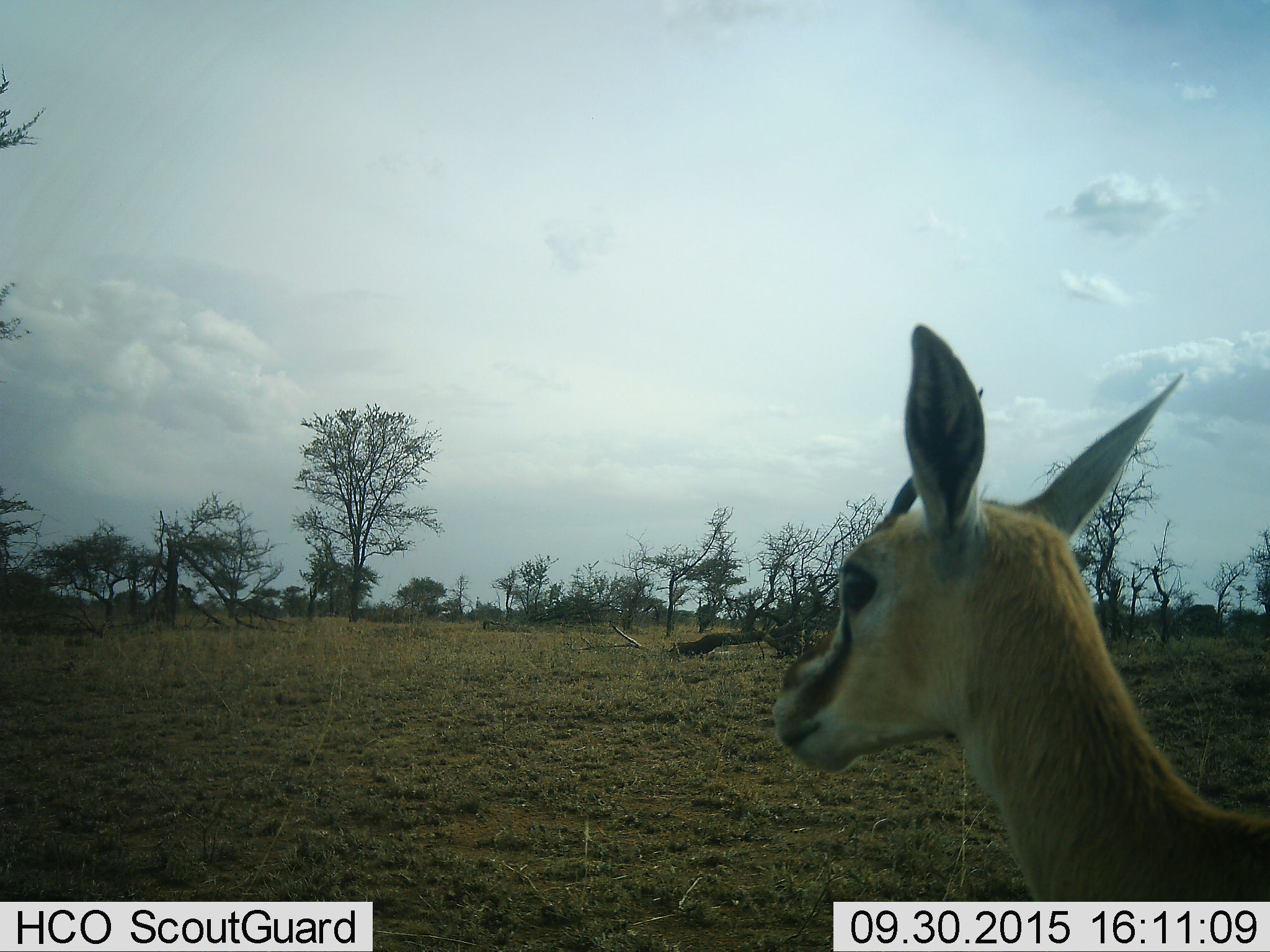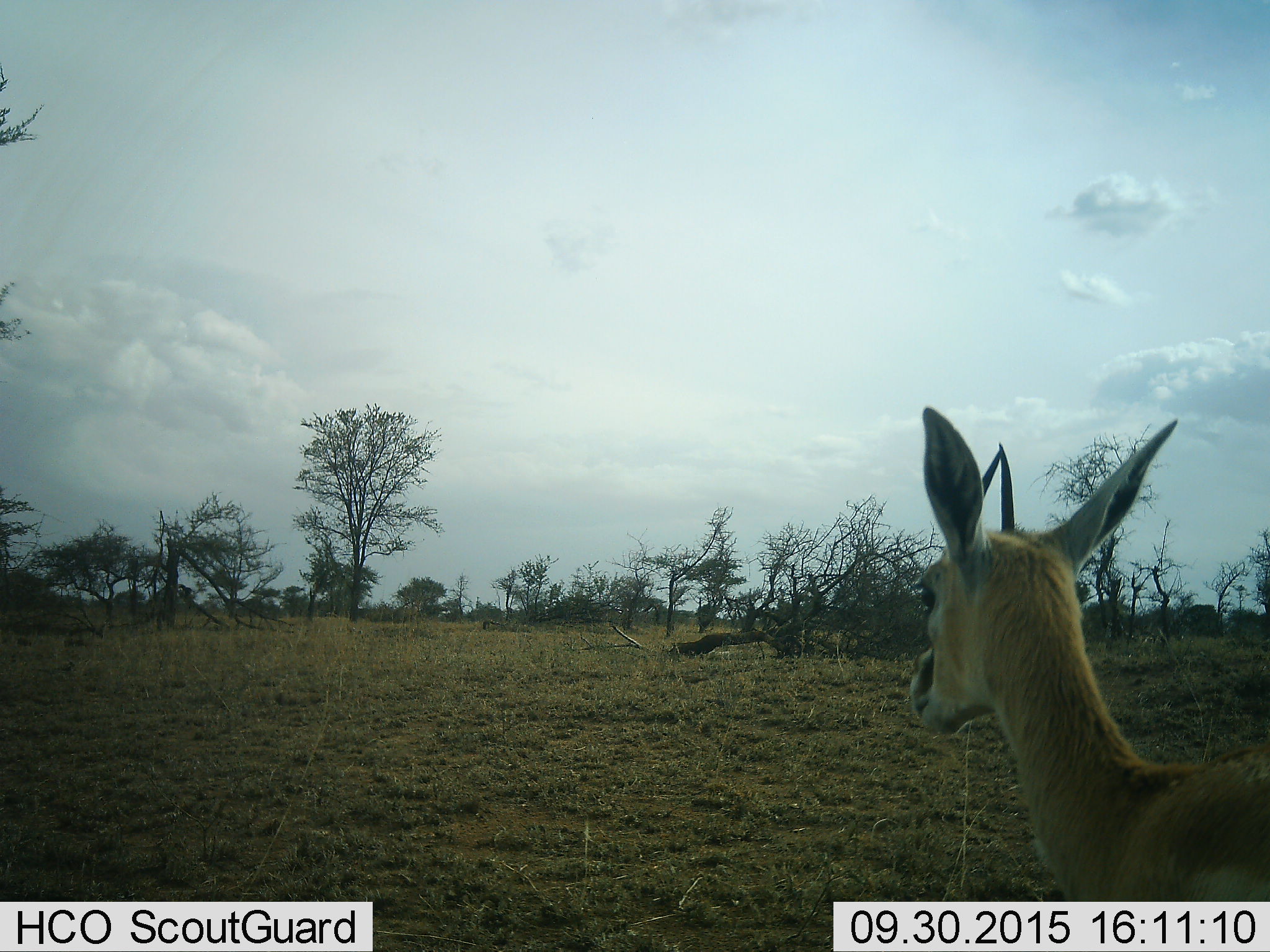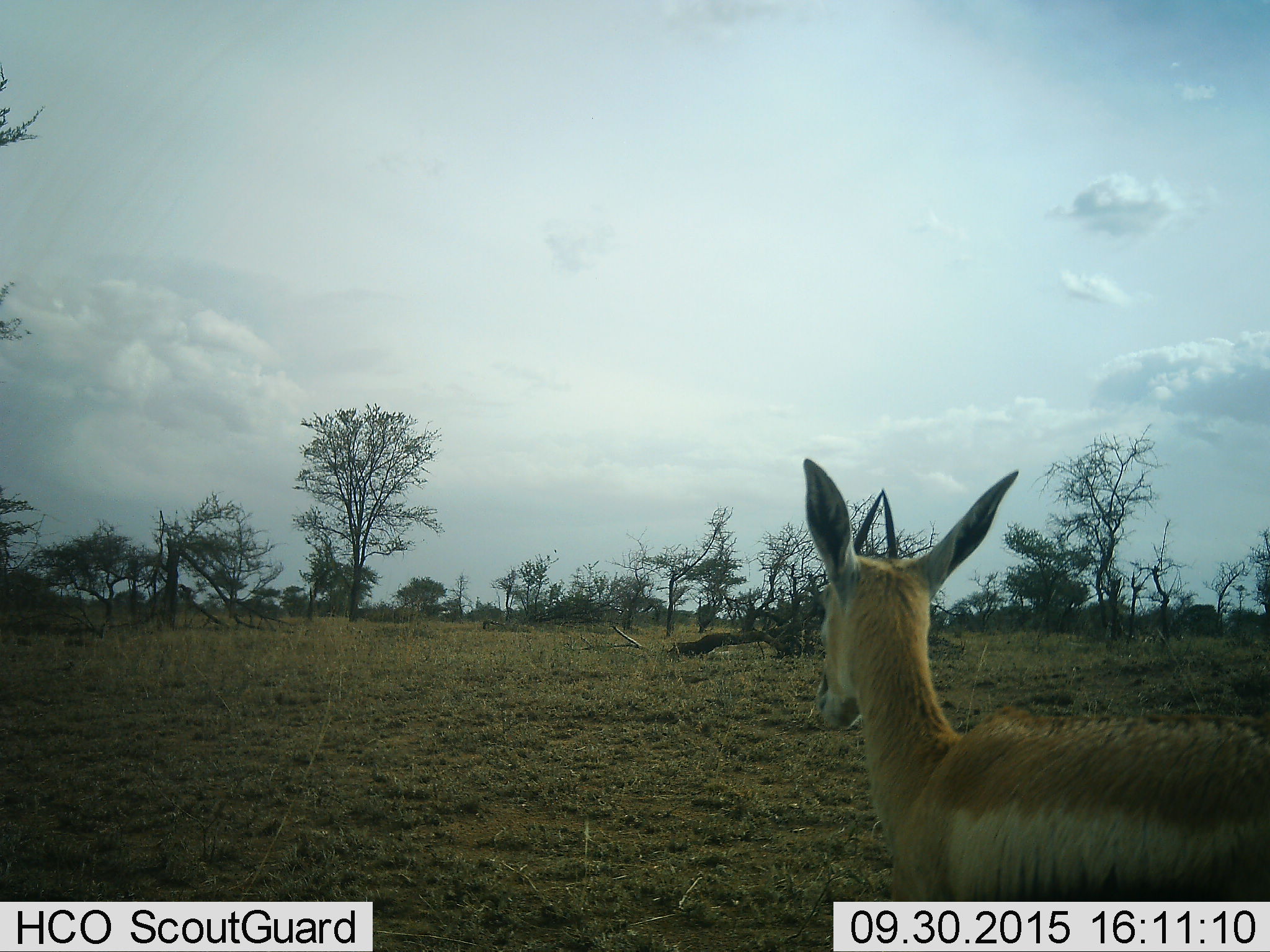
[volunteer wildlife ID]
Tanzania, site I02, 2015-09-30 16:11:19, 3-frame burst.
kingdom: Animalia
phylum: Chordata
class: Mammalia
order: Artiodactyla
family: Bovidae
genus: Eudorcas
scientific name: Eudorcas thomsonii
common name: thomson's gazelle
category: gazellethomsons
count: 1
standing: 67%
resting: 0%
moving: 33%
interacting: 0%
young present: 0%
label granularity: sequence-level